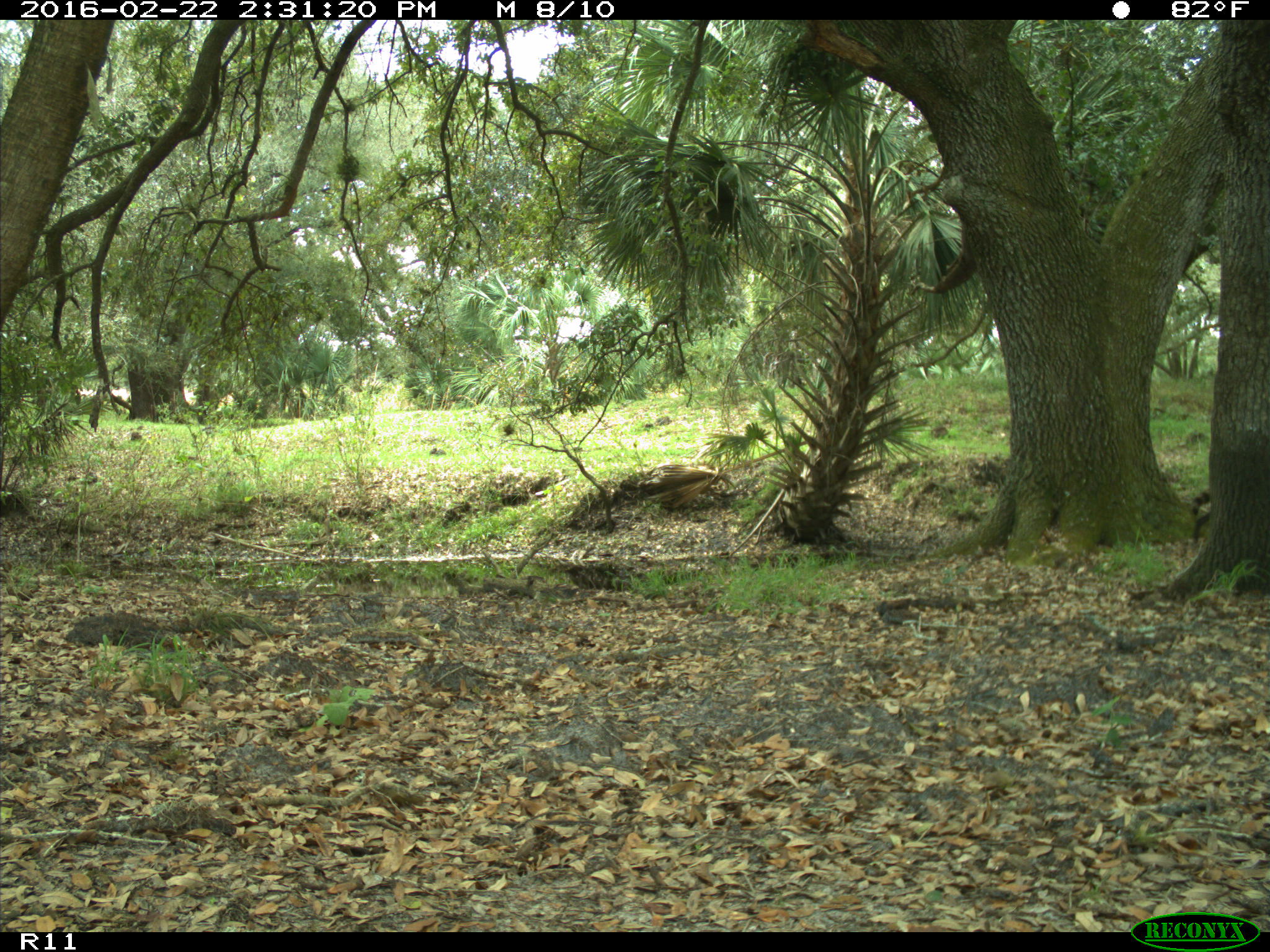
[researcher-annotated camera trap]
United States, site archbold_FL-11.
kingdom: Animalia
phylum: Chordata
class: Mammalia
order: Carnivora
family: Procyonidae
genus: Procyon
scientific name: Procyon lotor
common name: common raccoon